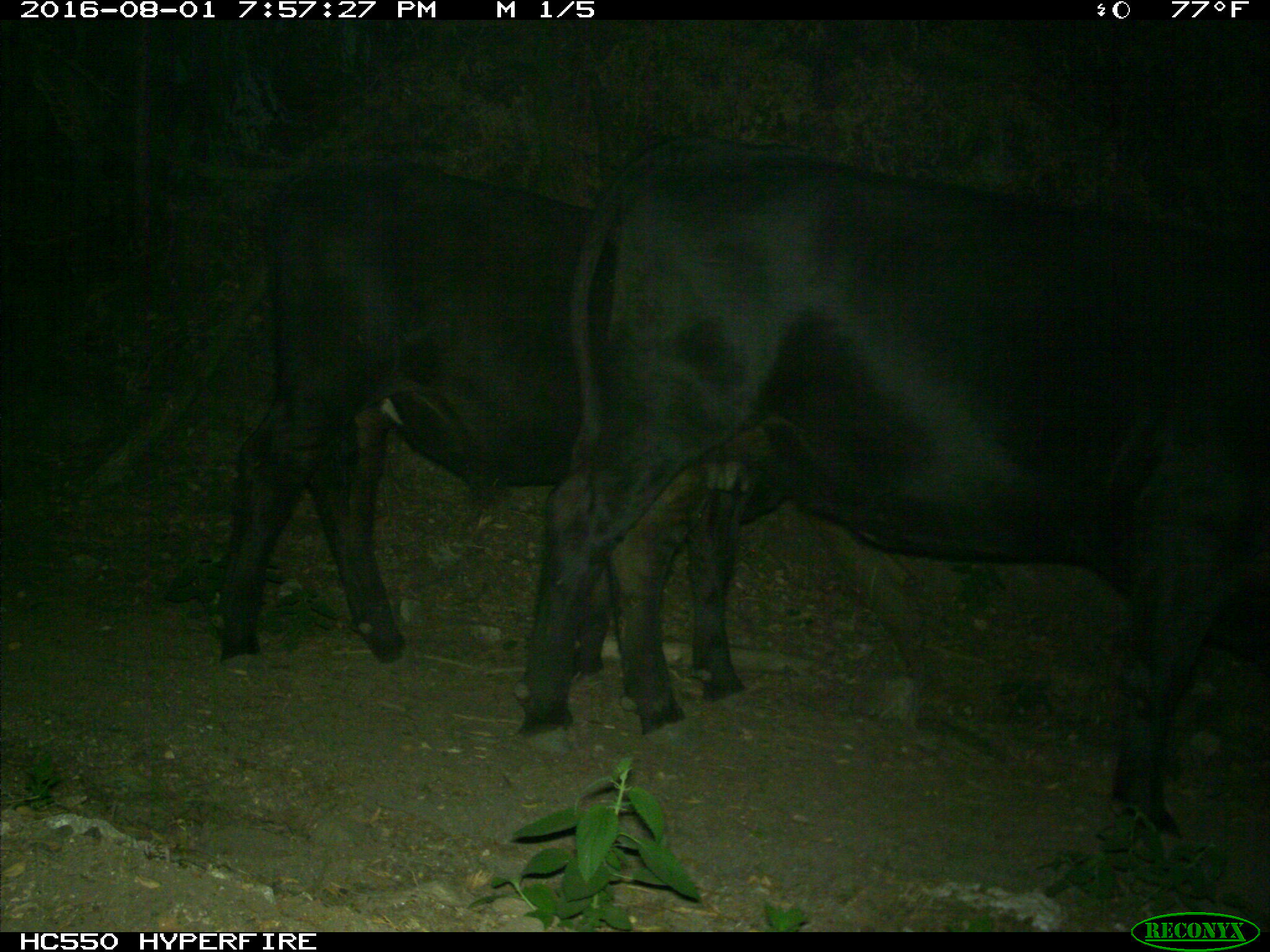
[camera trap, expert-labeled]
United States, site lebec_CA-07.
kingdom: Animalia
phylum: Chordata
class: Mammalia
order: Artiodactyla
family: Bovidae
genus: Bos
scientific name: Bos taurus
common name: domestic cow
Bos taurus (domestic cow).